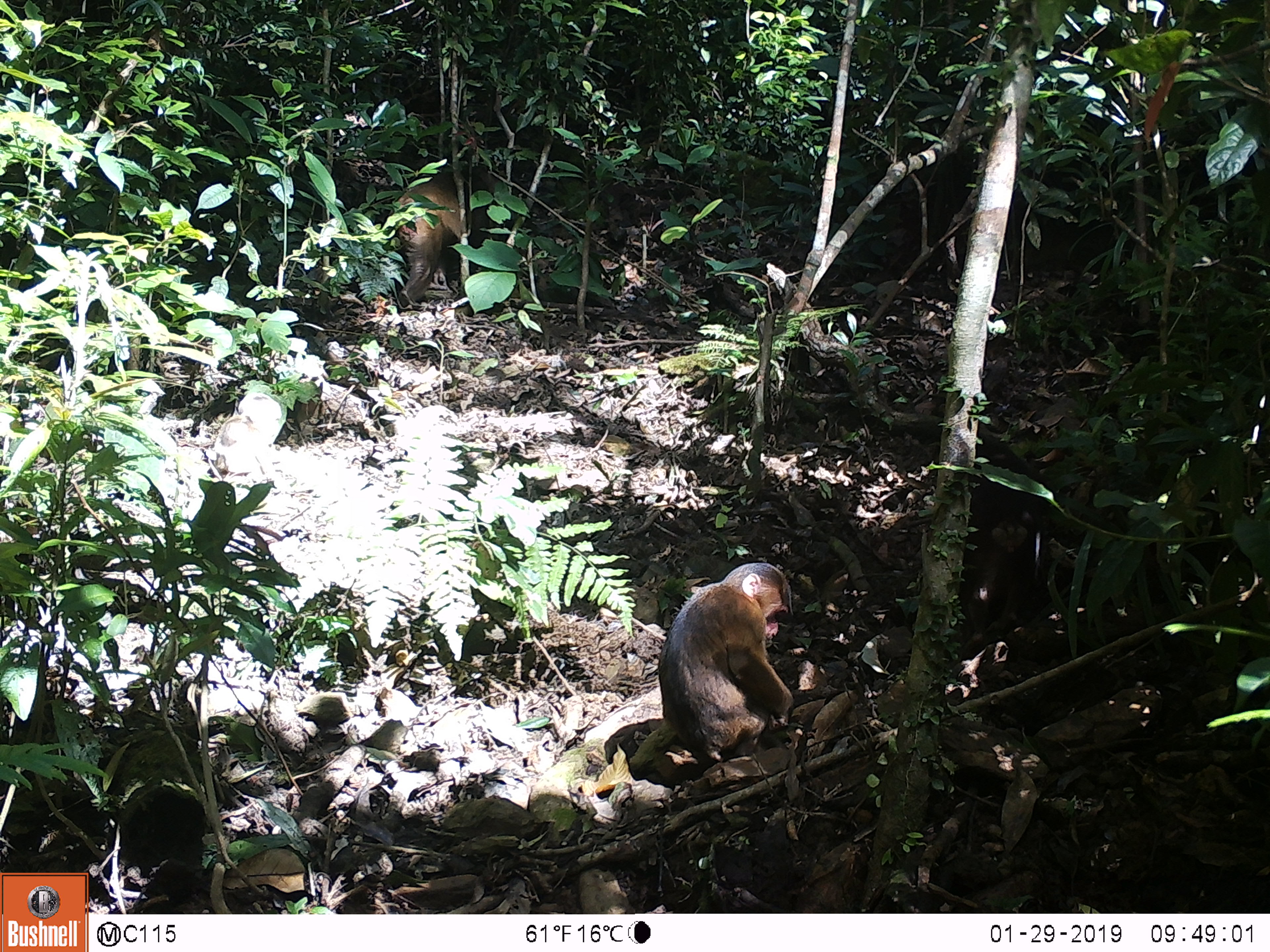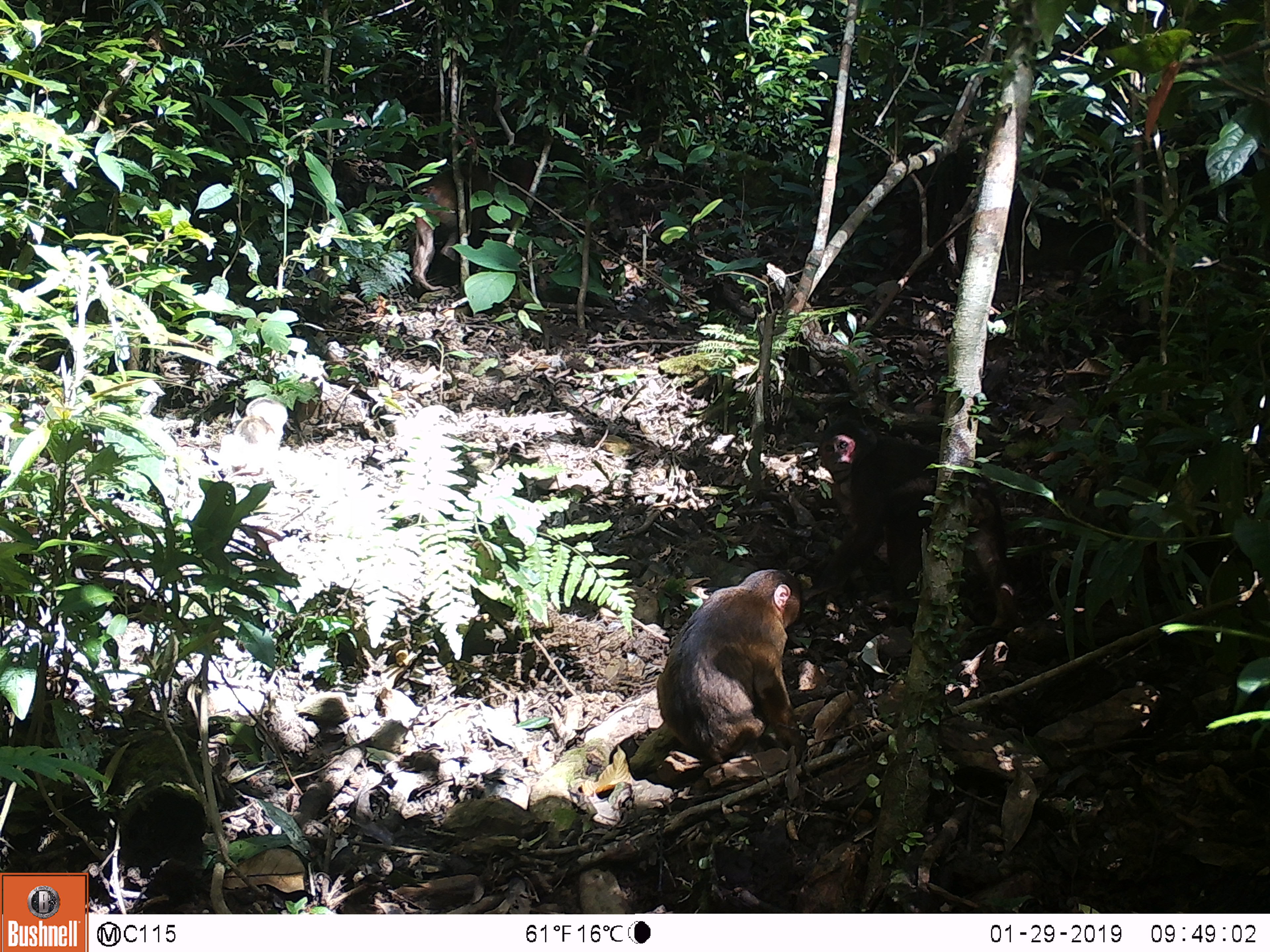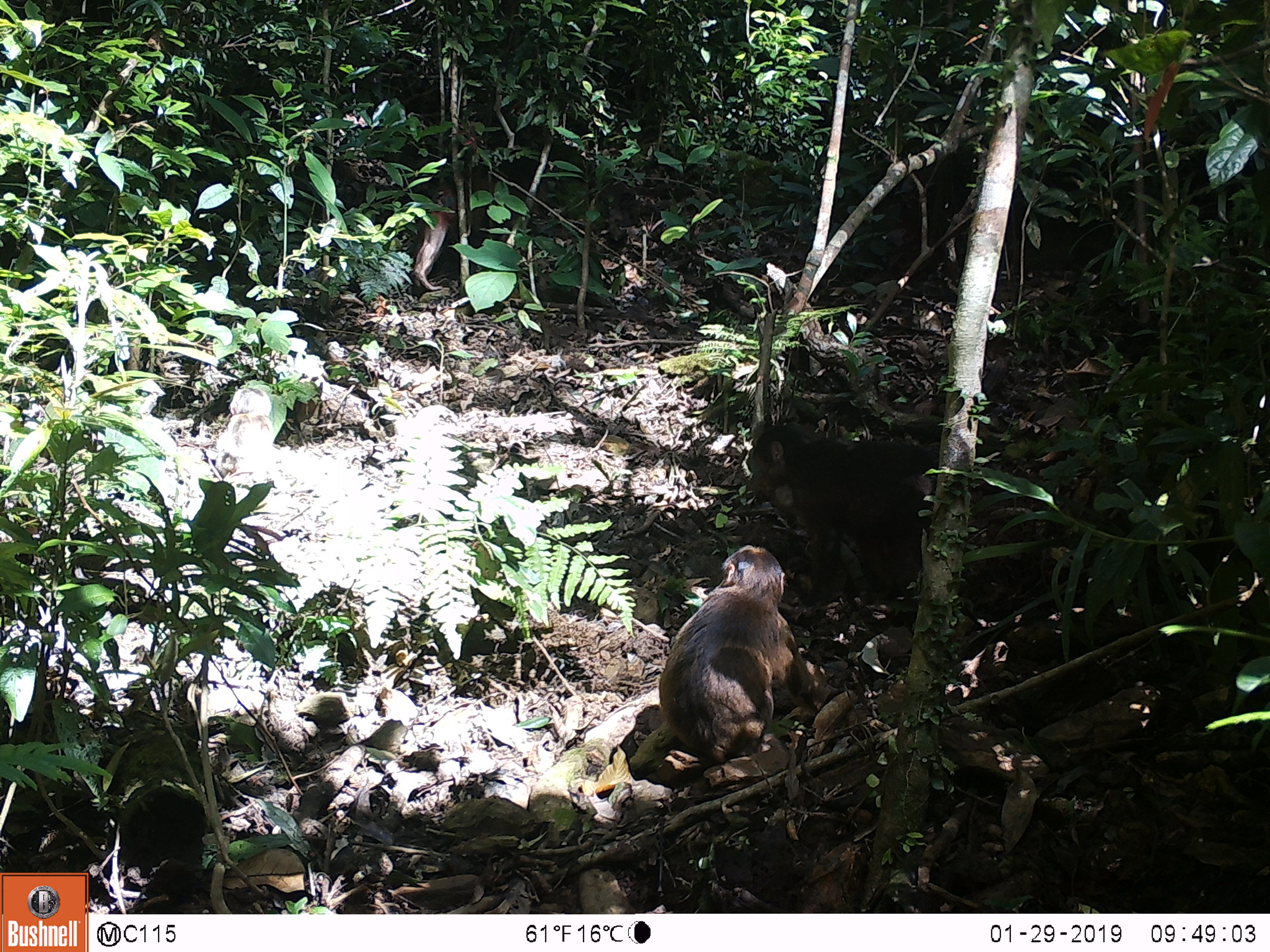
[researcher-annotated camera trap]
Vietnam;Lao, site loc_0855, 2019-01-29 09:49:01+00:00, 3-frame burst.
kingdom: Animalia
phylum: Chordata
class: Mammalia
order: Primates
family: Cercopithecidae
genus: Macaca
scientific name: Macaca arctoides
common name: stump-tailed macaque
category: stump tailed macaque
Stump tailed macaque (stump-tailed macaque) (Macaca arctoides). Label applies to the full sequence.